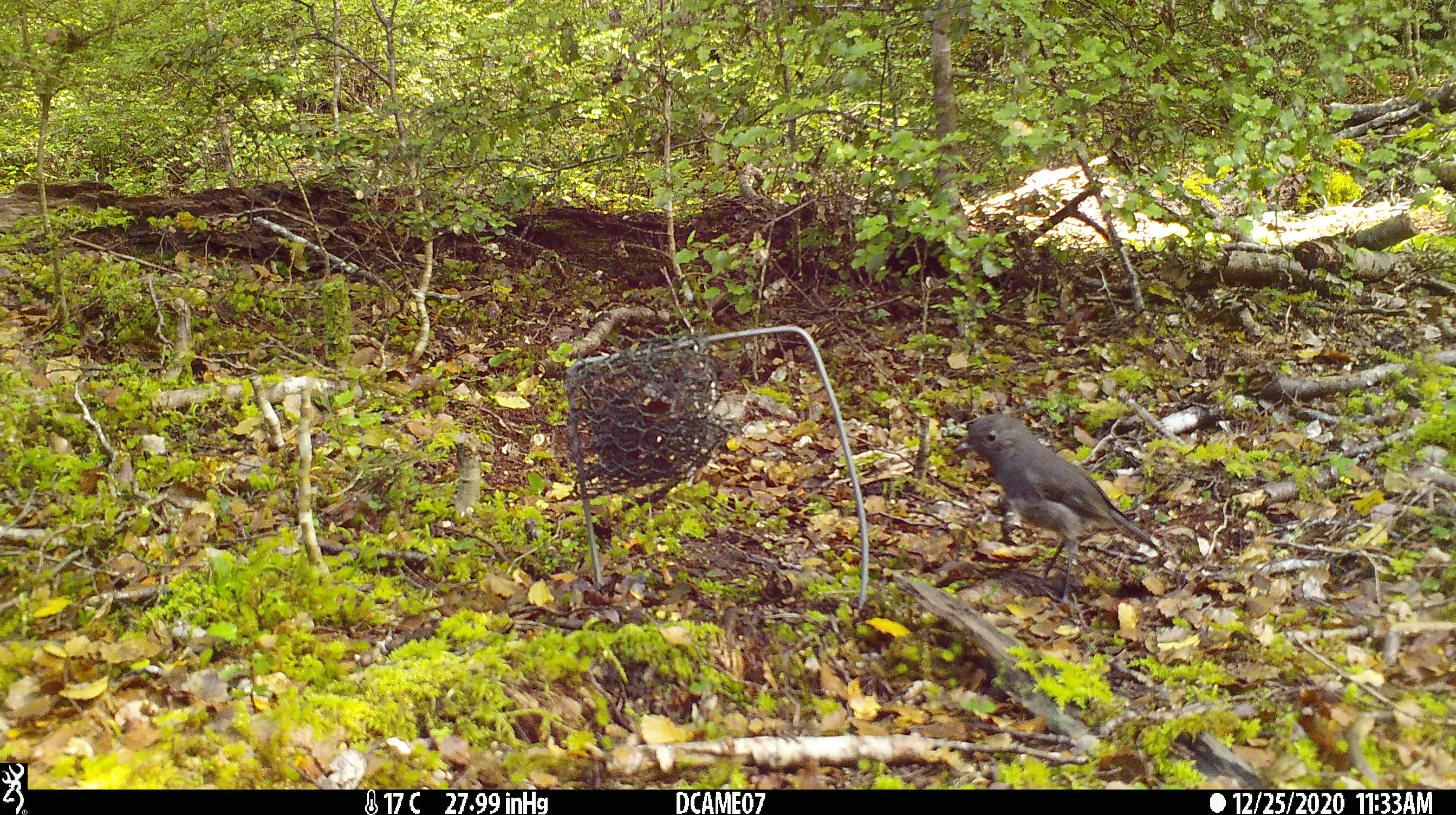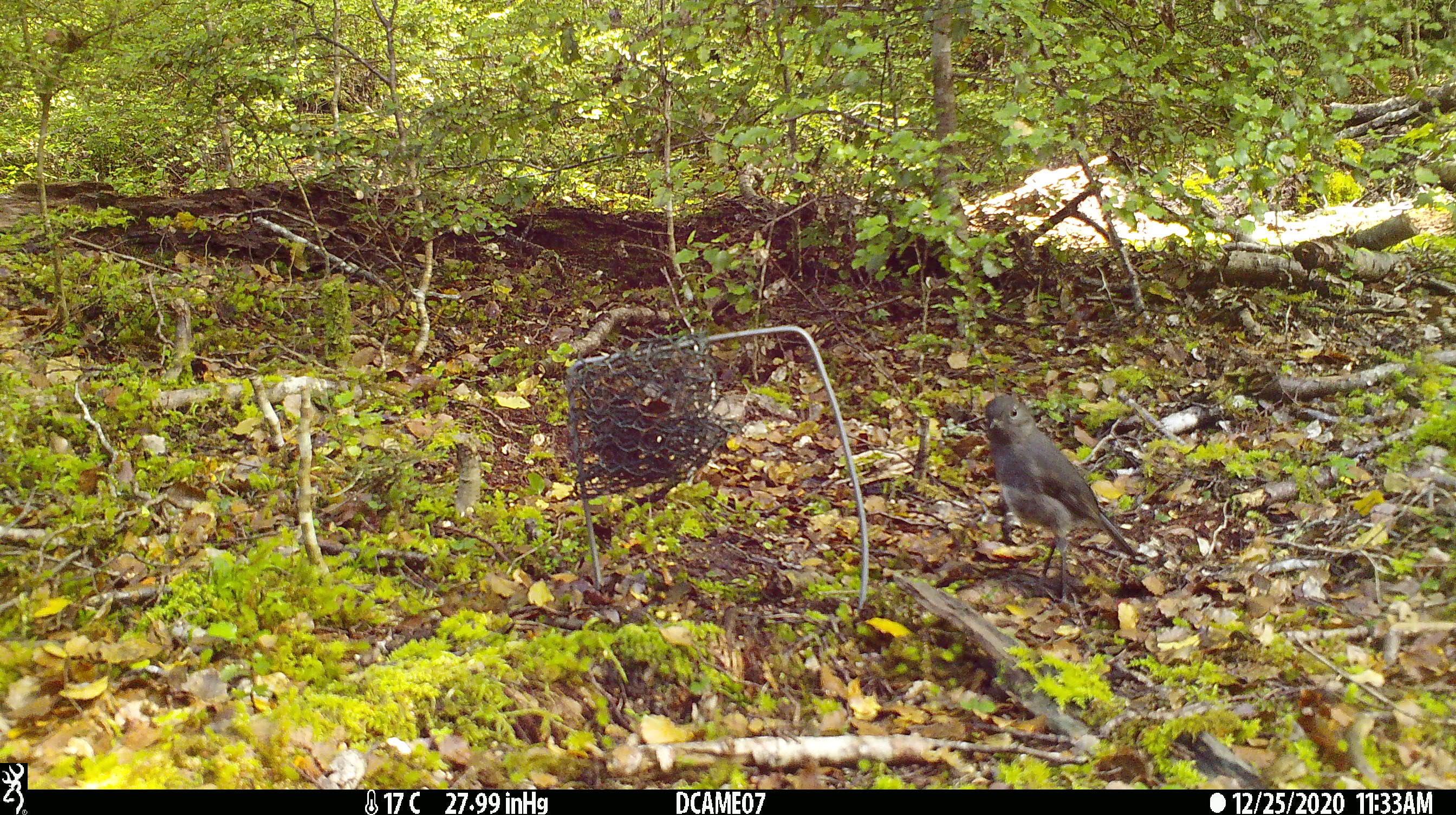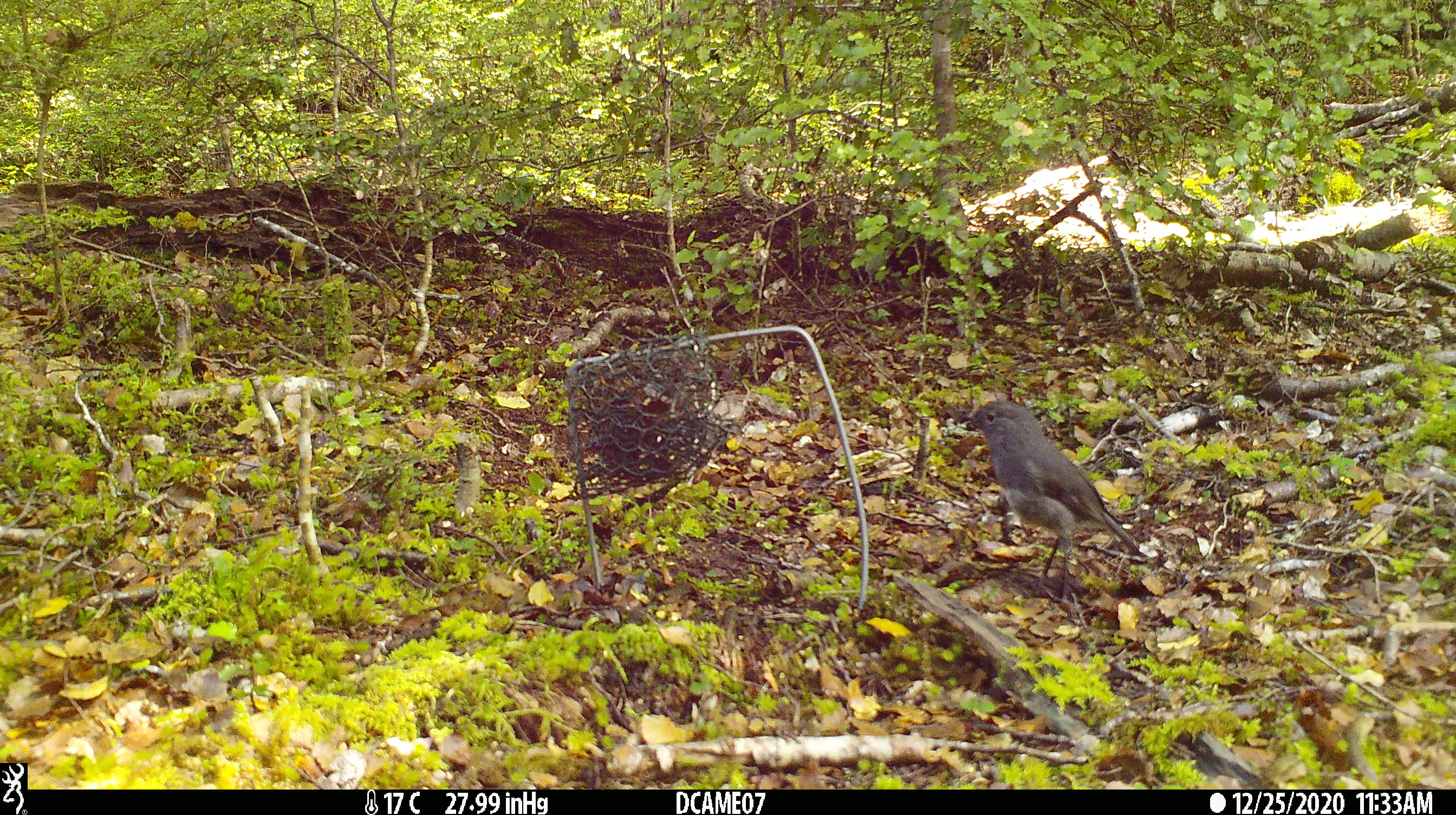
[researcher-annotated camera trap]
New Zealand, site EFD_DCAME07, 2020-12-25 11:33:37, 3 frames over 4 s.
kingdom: Animalia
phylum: Chordata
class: Aves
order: Passeriformes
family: Petroicidae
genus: Petroica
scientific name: Petroica australis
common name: new zealand robin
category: robin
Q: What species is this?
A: Robin (new zealand robin) (Petroica australis).